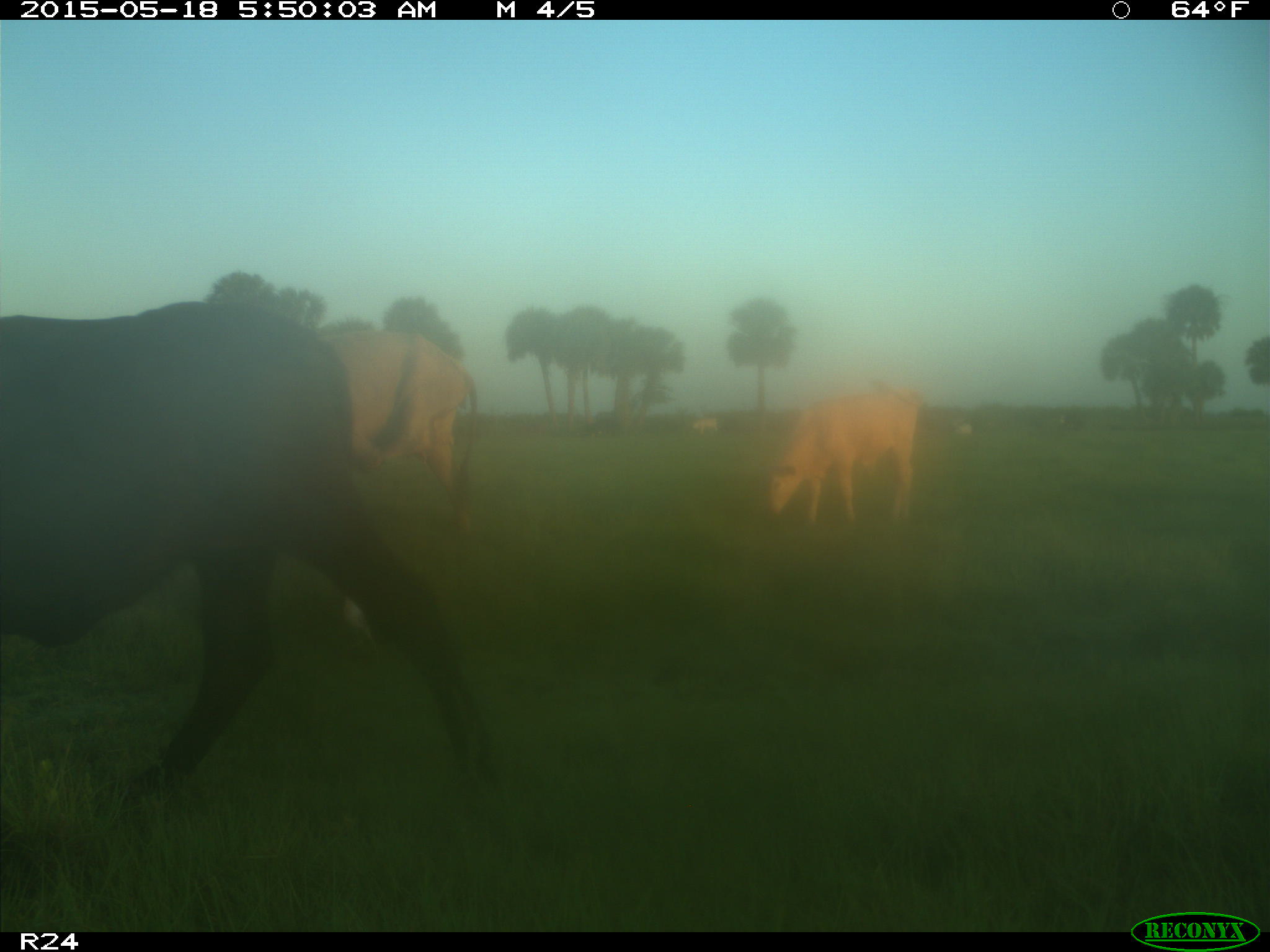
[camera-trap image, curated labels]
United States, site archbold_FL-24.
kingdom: Animalia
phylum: Chordata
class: Mammalia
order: Artiodactyla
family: Bovidae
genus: Bos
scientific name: Bos taurus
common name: domestic cow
Bos taurus (domestic cow).